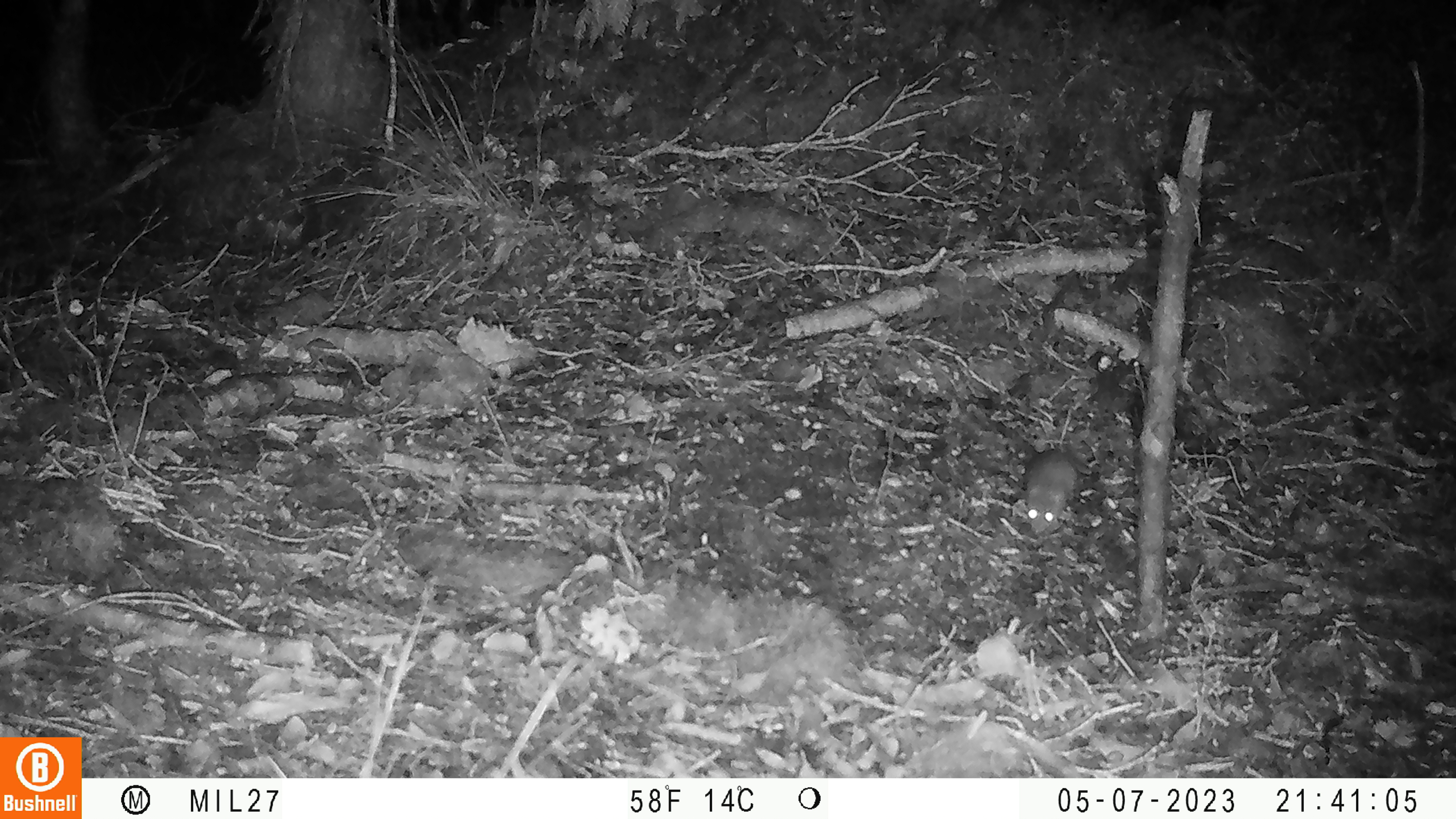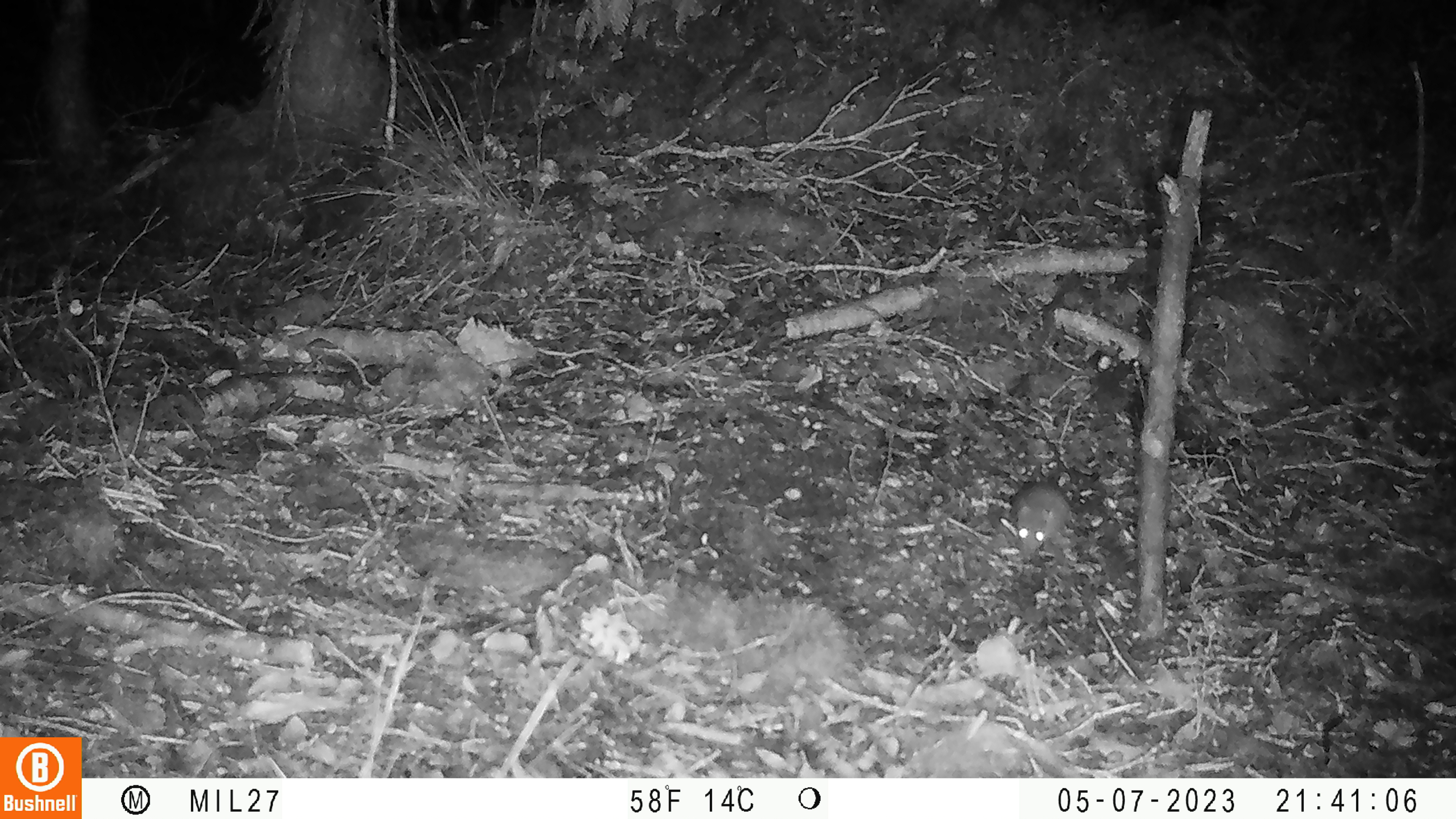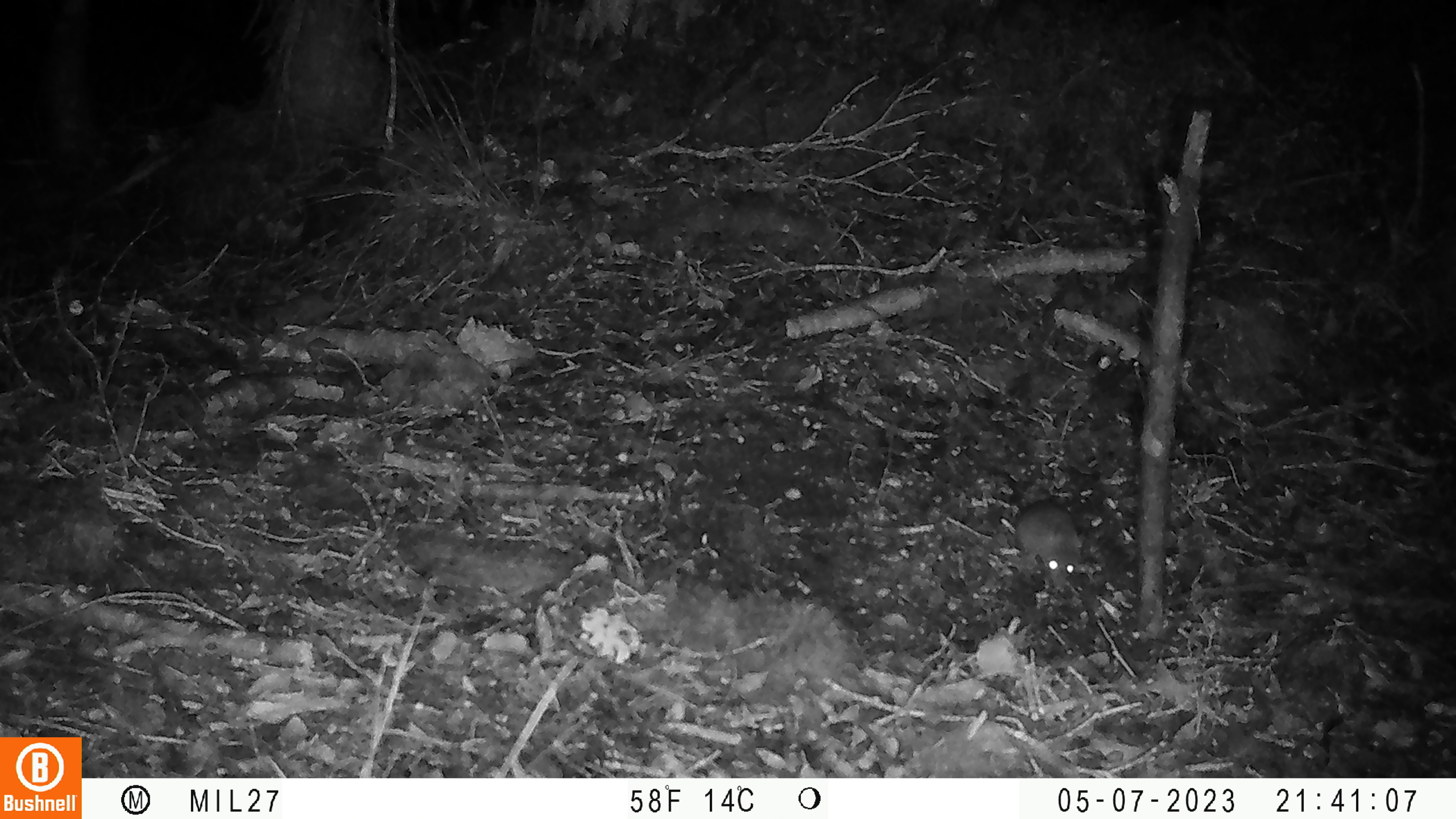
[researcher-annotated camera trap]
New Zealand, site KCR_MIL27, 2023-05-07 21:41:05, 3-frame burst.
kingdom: Animalia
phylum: Chordata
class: Mammalia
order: Rodentia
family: Muridae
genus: Mus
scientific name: Mus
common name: mouse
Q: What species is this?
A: Mouse (Mus).